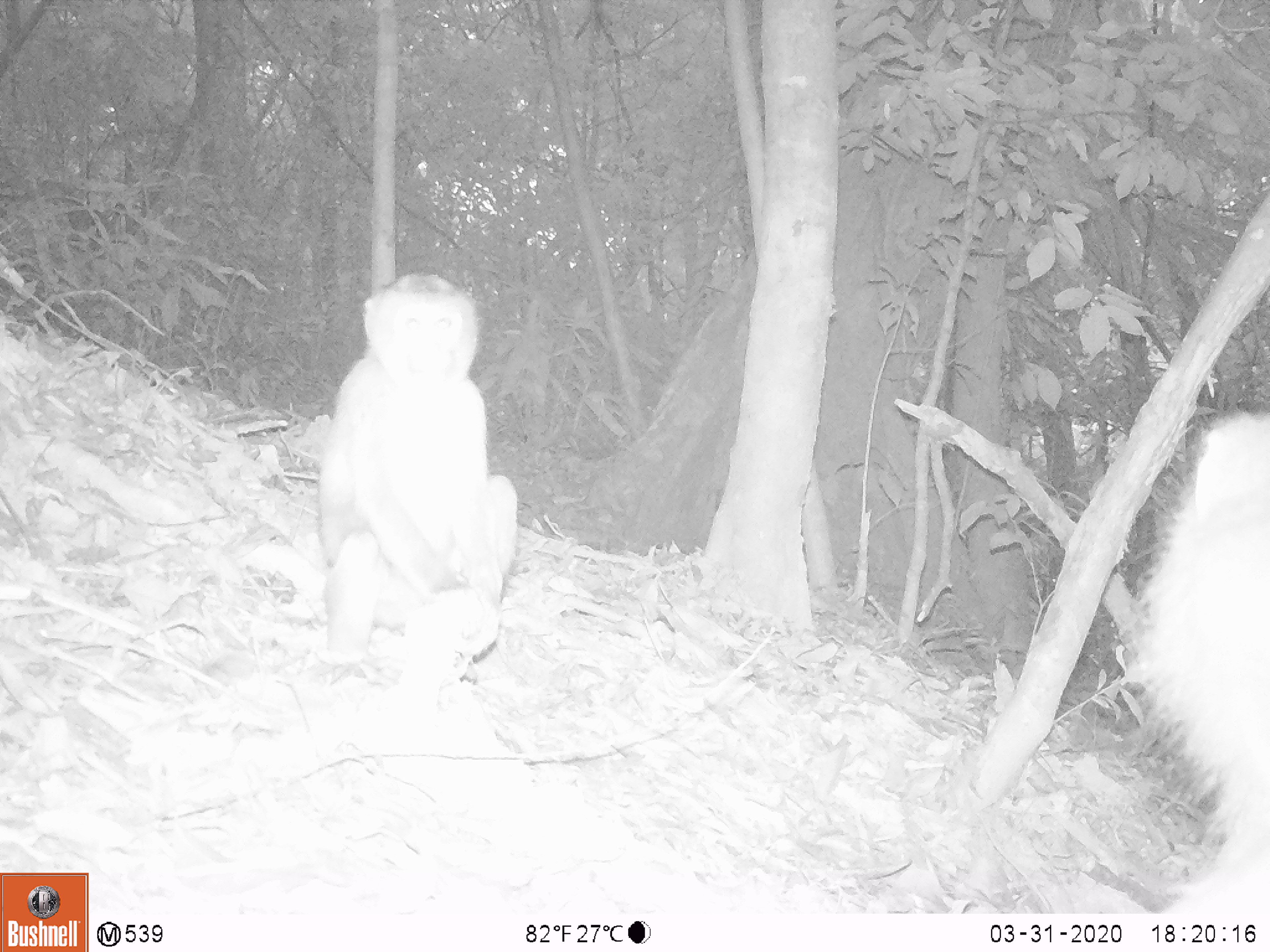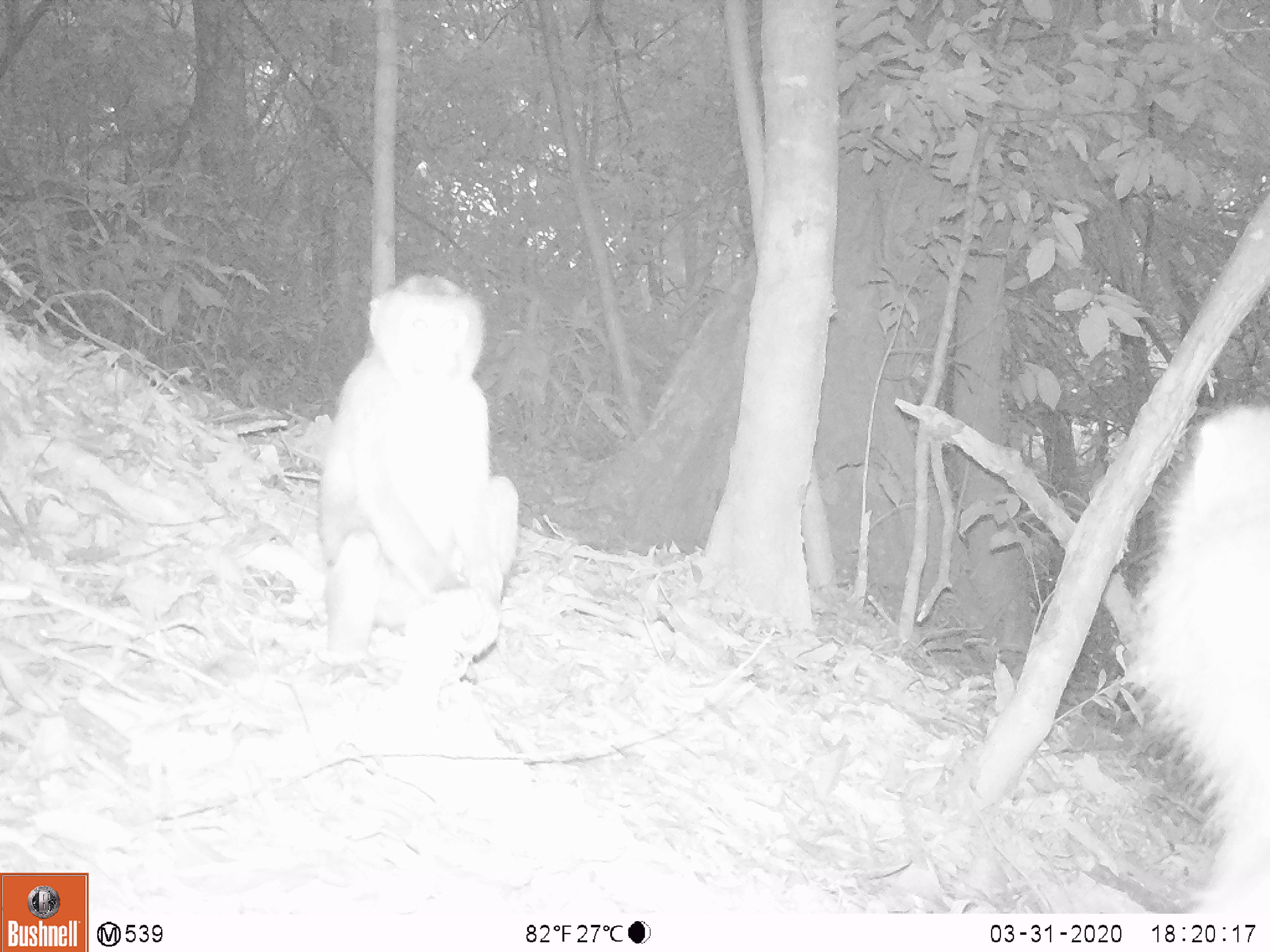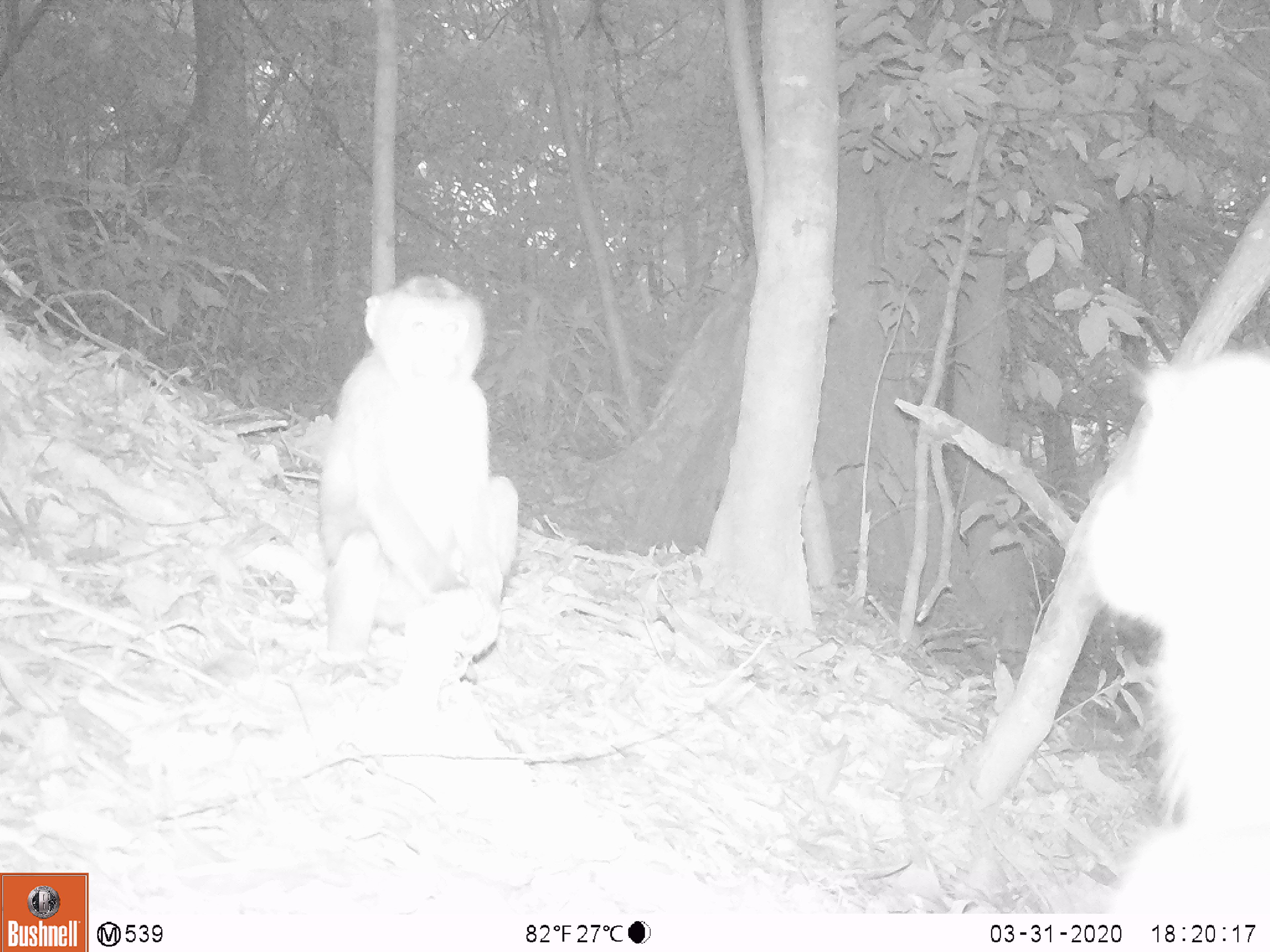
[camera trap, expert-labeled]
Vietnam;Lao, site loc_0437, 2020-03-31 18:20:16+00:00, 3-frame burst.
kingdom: Animalia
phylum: Chordata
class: Mammalia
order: Primates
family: Cercopithecidae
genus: Macaca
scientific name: Macaca nemestrina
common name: pig-tailed macaque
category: pig tailed macaque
Pig tailed macaque (pig-tailed macaque) (Macaca nemestrina). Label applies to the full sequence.